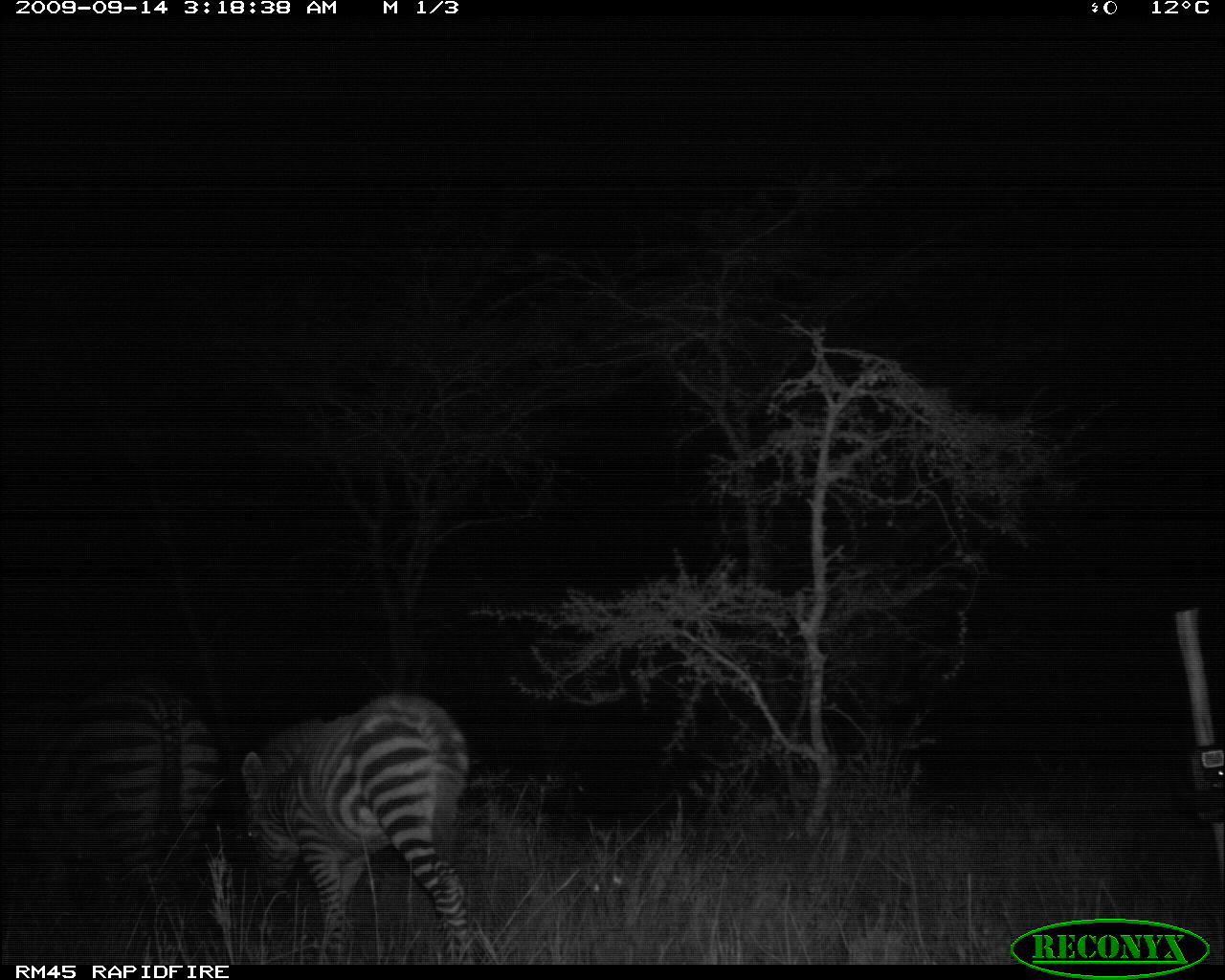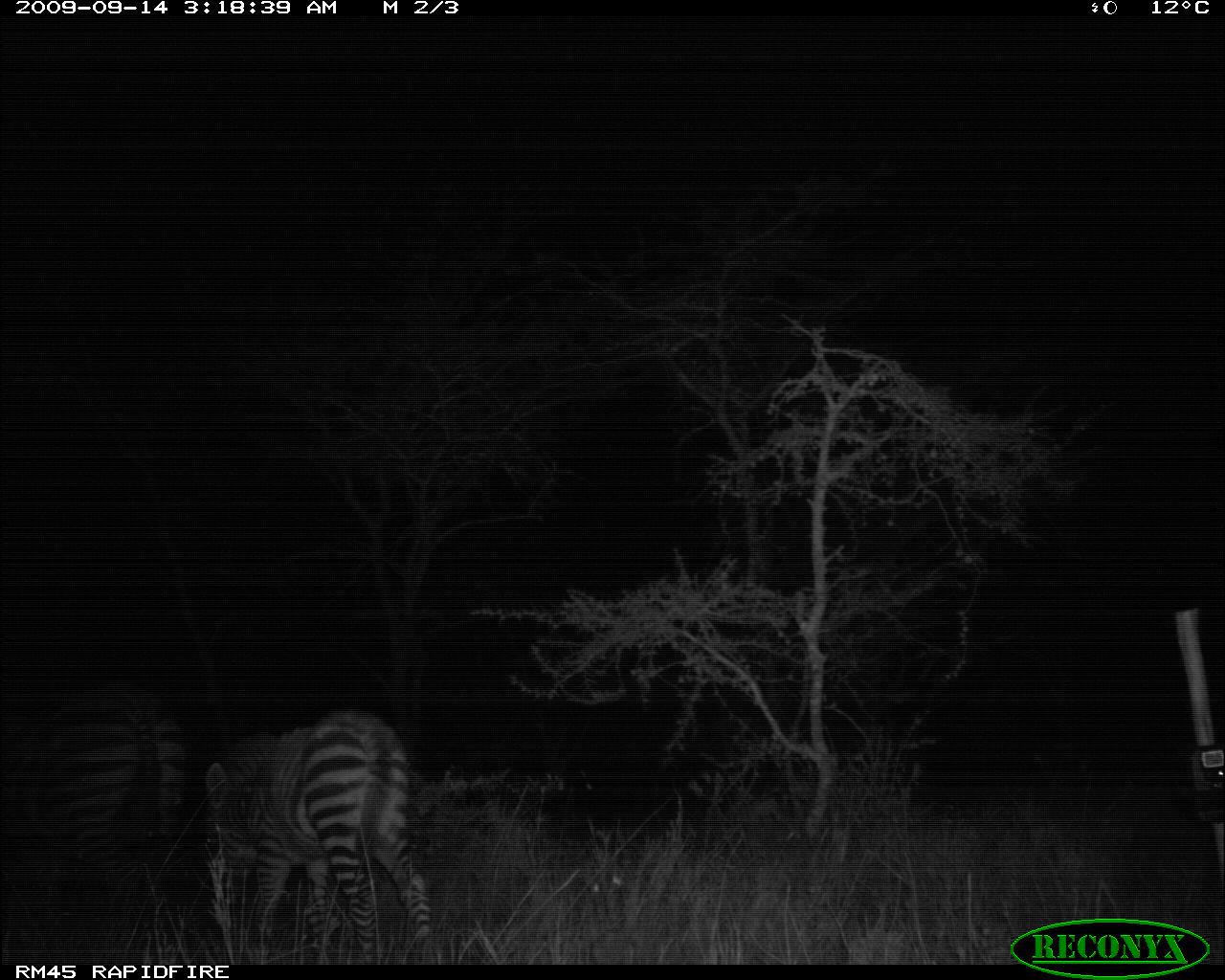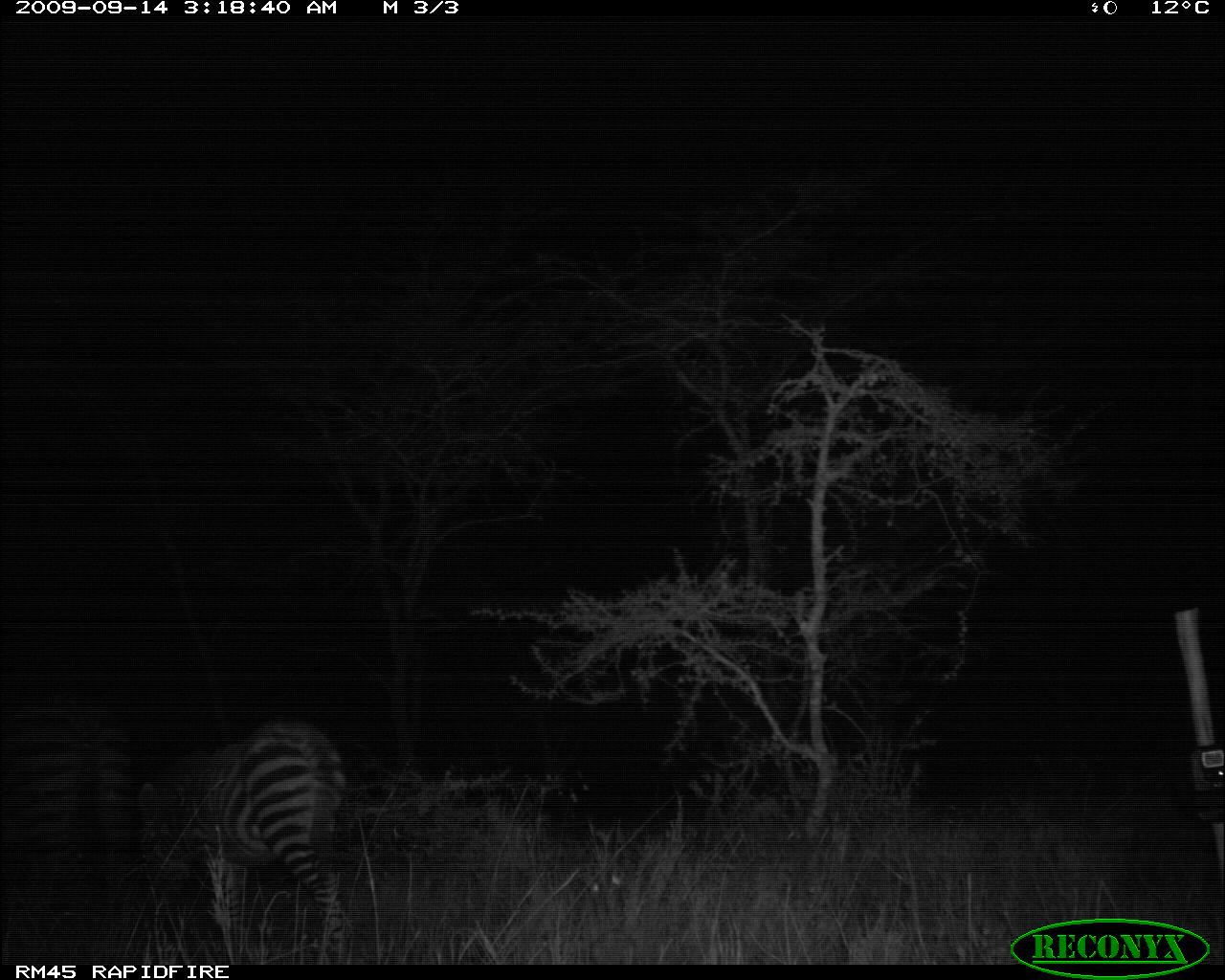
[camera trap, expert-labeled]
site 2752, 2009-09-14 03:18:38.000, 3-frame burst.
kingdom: Animalia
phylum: Chordata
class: Mammalia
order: Perissodactyla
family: Equidae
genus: Equus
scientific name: Equus quagga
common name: plains zebra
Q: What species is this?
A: Equus quagga (plains zebra).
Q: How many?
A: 2.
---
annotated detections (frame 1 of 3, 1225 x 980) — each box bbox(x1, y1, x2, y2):
equus quagga: bbox(240, 689, 482, 963); bbox(2, 668, 232, 956)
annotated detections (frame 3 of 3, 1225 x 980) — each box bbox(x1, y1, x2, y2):
equus quagga: bbox(133, 716, 354, 964); bbox(0, 690, 132, 920)